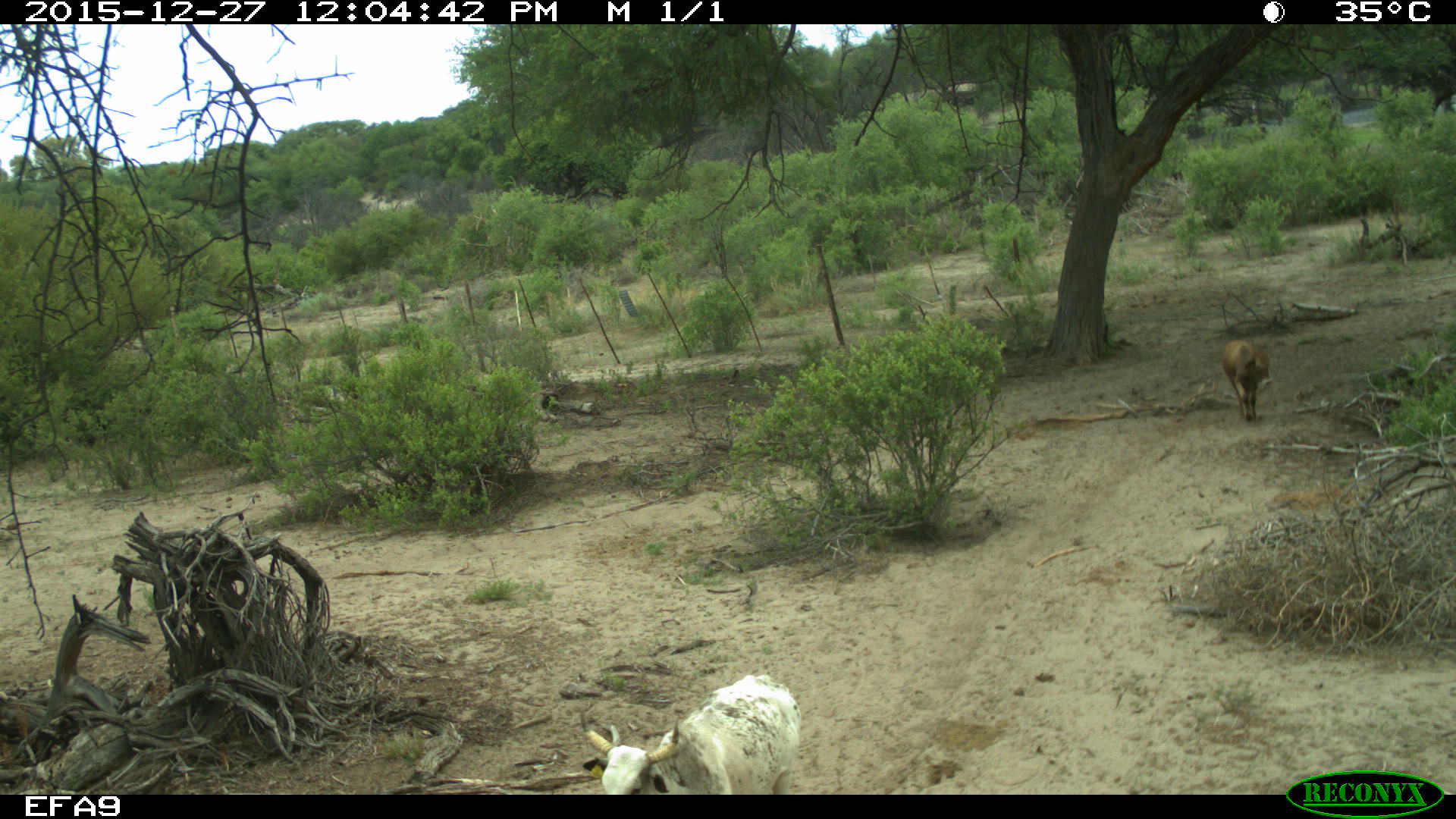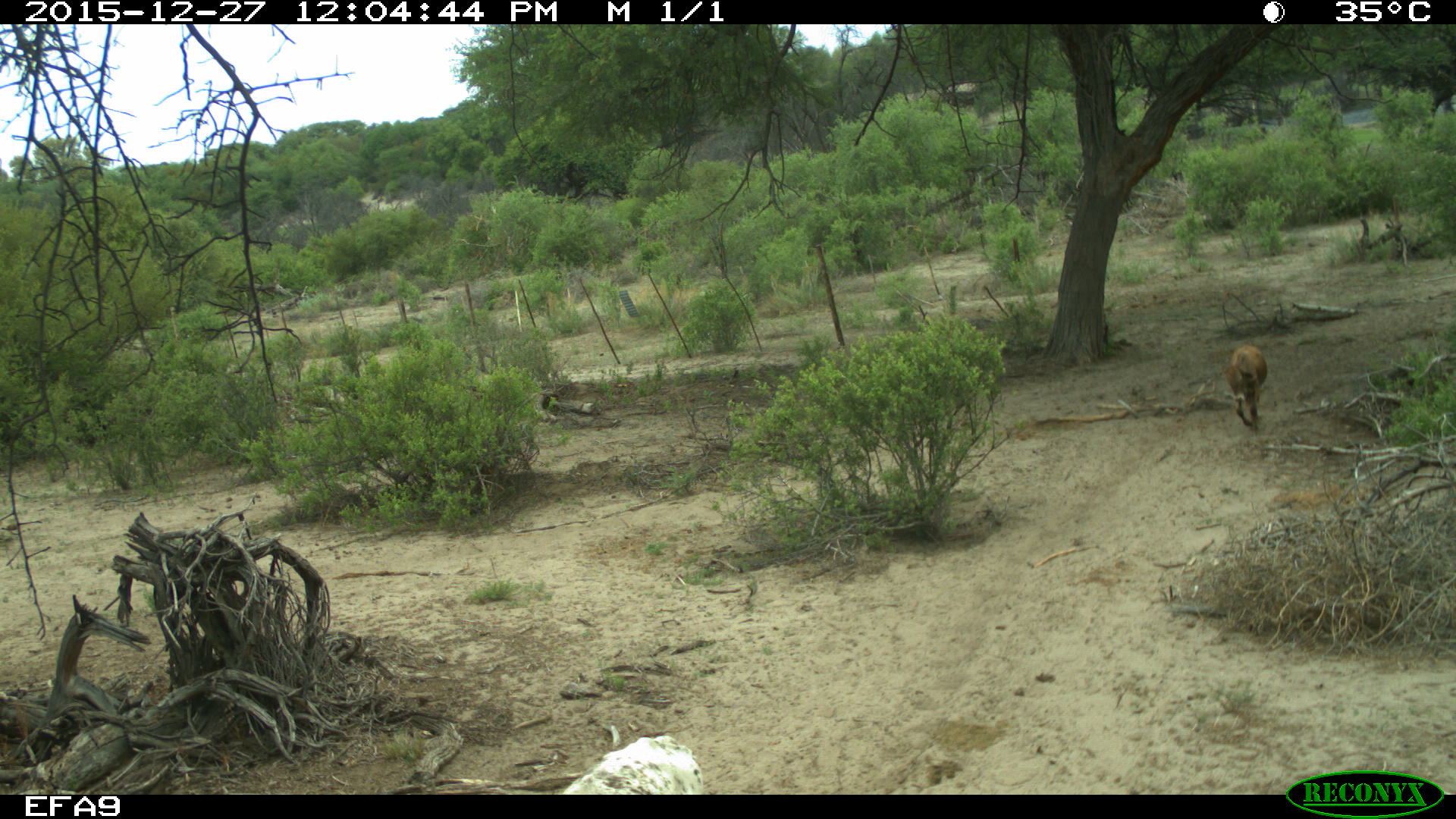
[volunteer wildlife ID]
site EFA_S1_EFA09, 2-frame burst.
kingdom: Animalia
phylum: Chordata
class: Mammalia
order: Artiodactyla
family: Bovidae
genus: Capra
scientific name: Capra hircus hircus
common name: domestic goat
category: goatdomestic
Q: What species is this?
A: Goatdomestic (domestic goat) (Capra hircus hircus).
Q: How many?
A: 1.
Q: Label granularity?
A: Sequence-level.